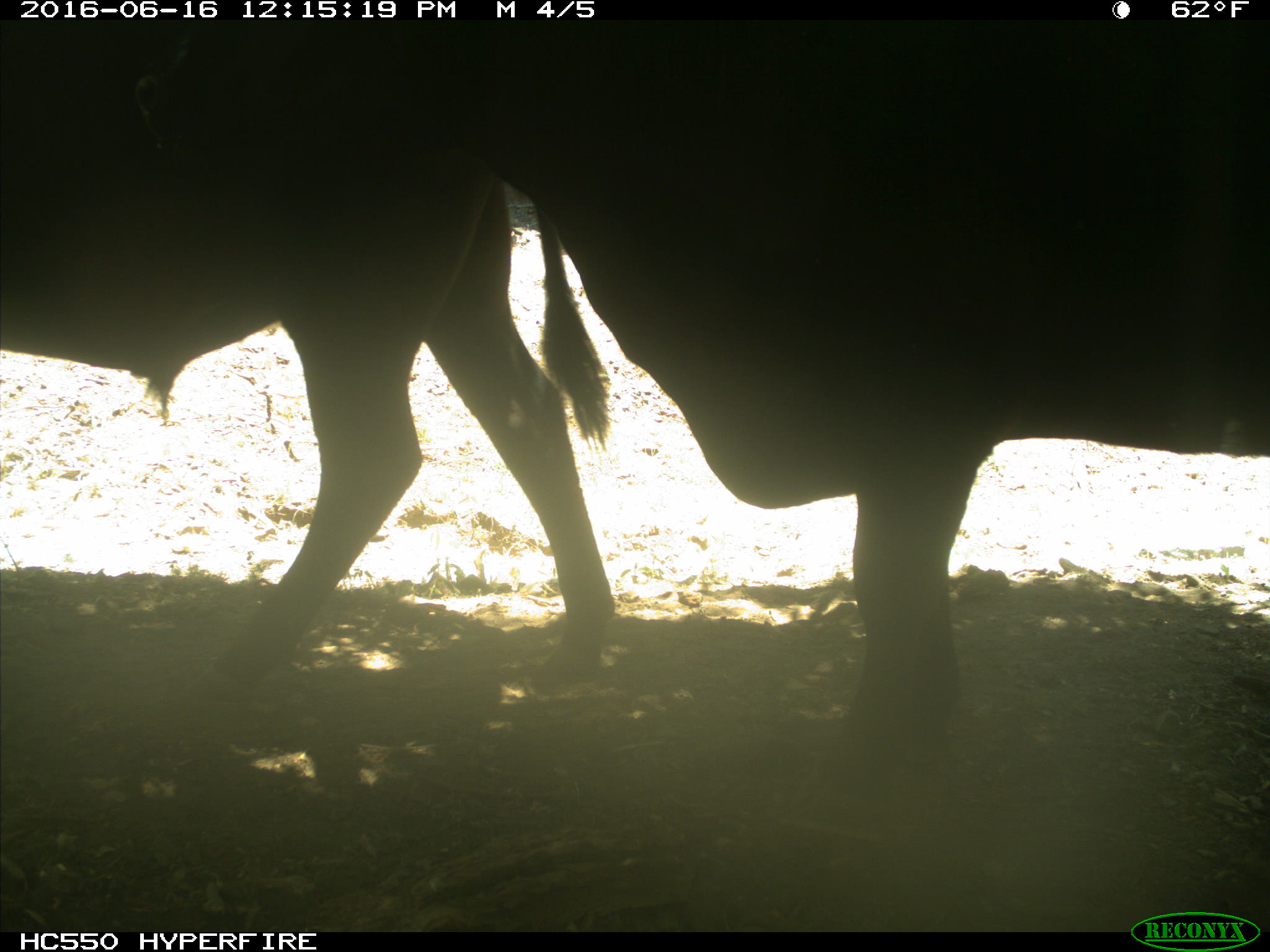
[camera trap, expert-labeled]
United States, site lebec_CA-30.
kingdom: Animalia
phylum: Chordata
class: Mammalia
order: Artiodactyla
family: Bovidae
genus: Bos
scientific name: Bos taurus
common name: domestic cow